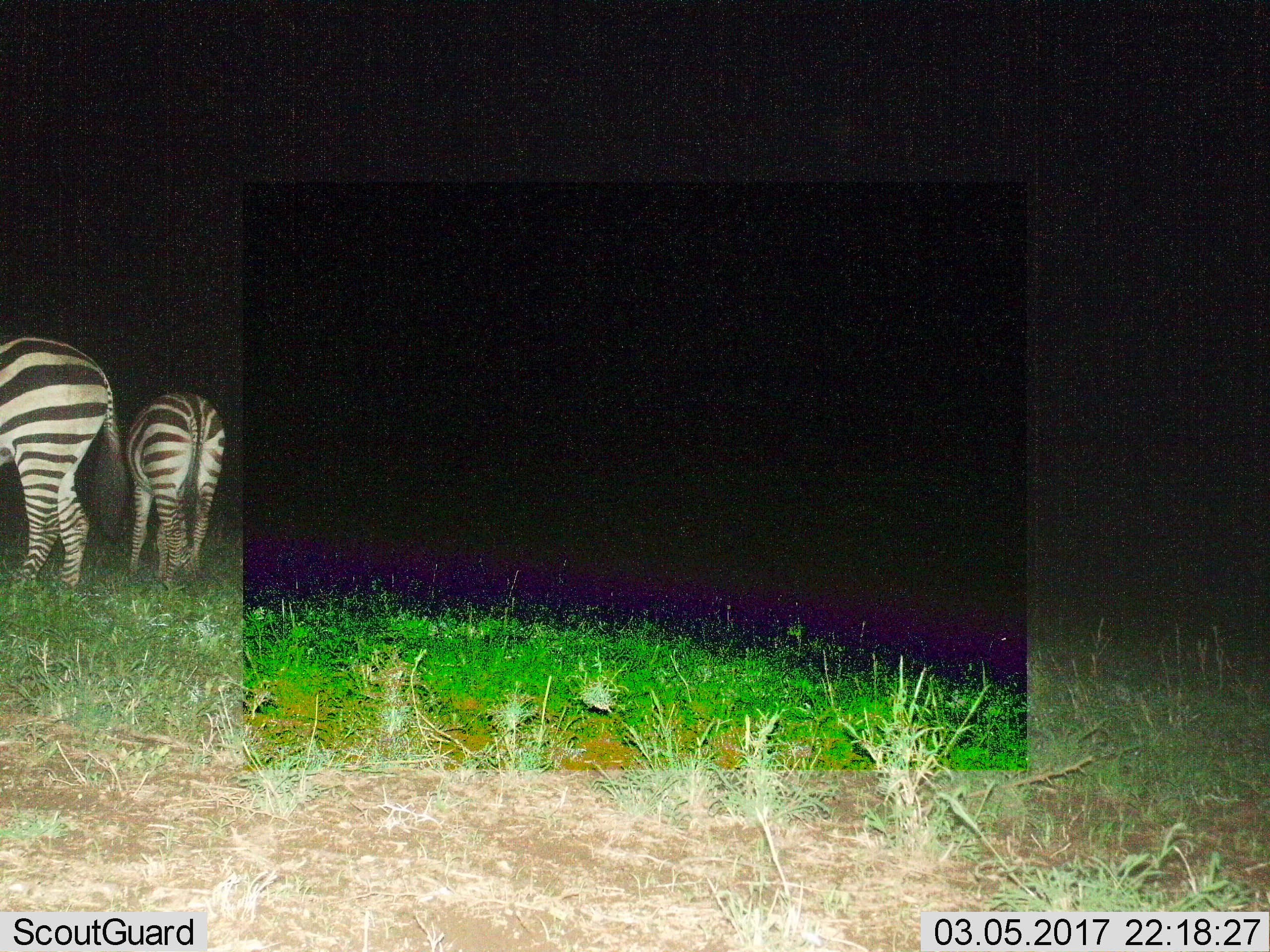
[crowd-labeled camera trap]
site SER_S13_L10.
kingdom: Animalia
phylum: Chordata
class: Mammalia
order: Perissodactyla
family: Equidae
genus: Equus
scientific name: Equus quagga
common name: plains zebra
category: zebraplains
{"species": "zebraplains (plains zebra) (Equus quagga)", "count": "2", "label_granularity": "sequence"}